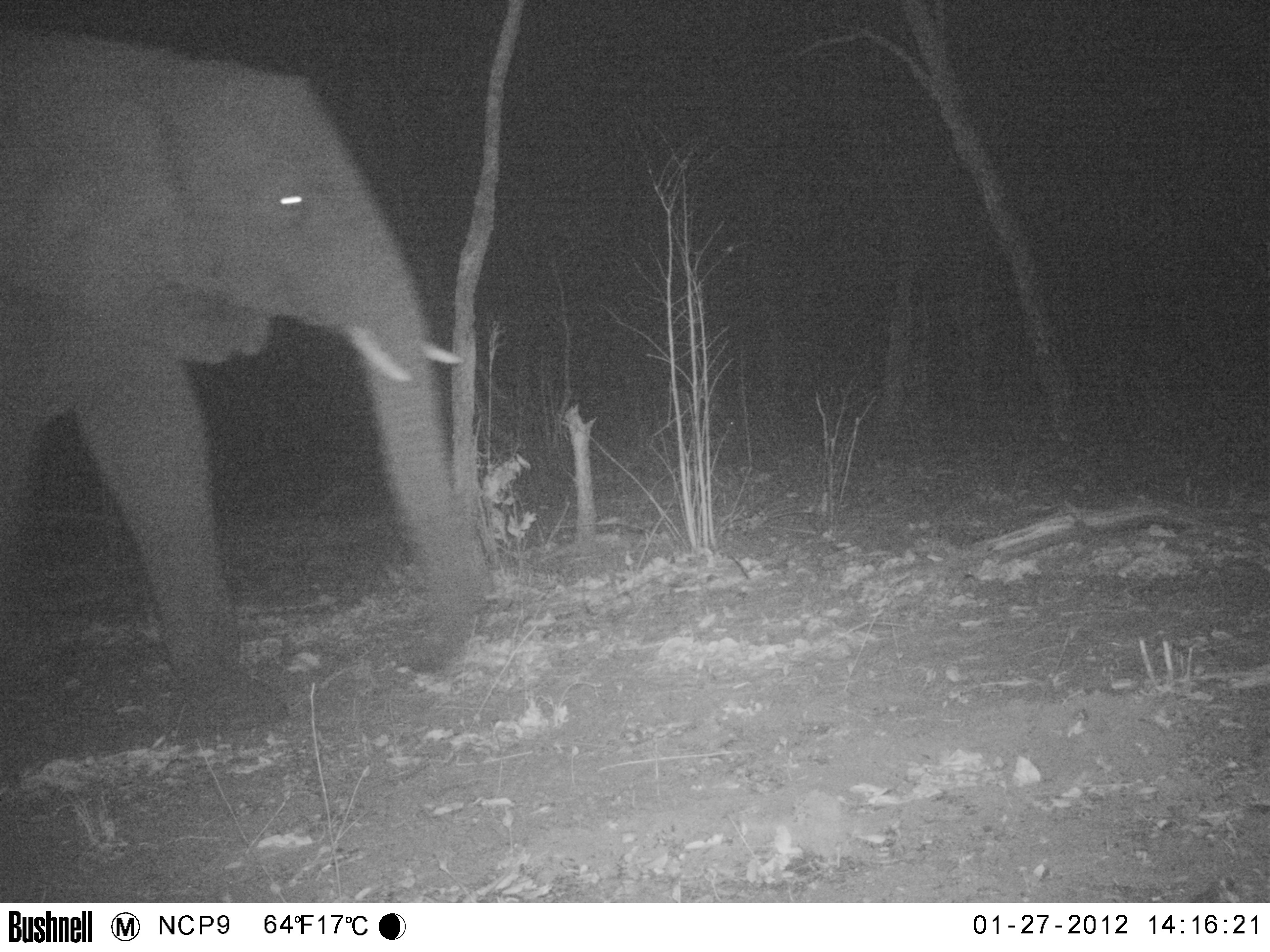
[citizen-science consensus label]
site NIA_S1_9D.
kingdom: Animalia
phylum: Chordata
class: Mammalia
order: Proboscidea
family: Elephantidae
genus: Loxodonta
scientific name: Loxodonta africana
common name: african bush elephant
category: elephant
Elephant (african bush elephant) (Loxodonta africana), count 1. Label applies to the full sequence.